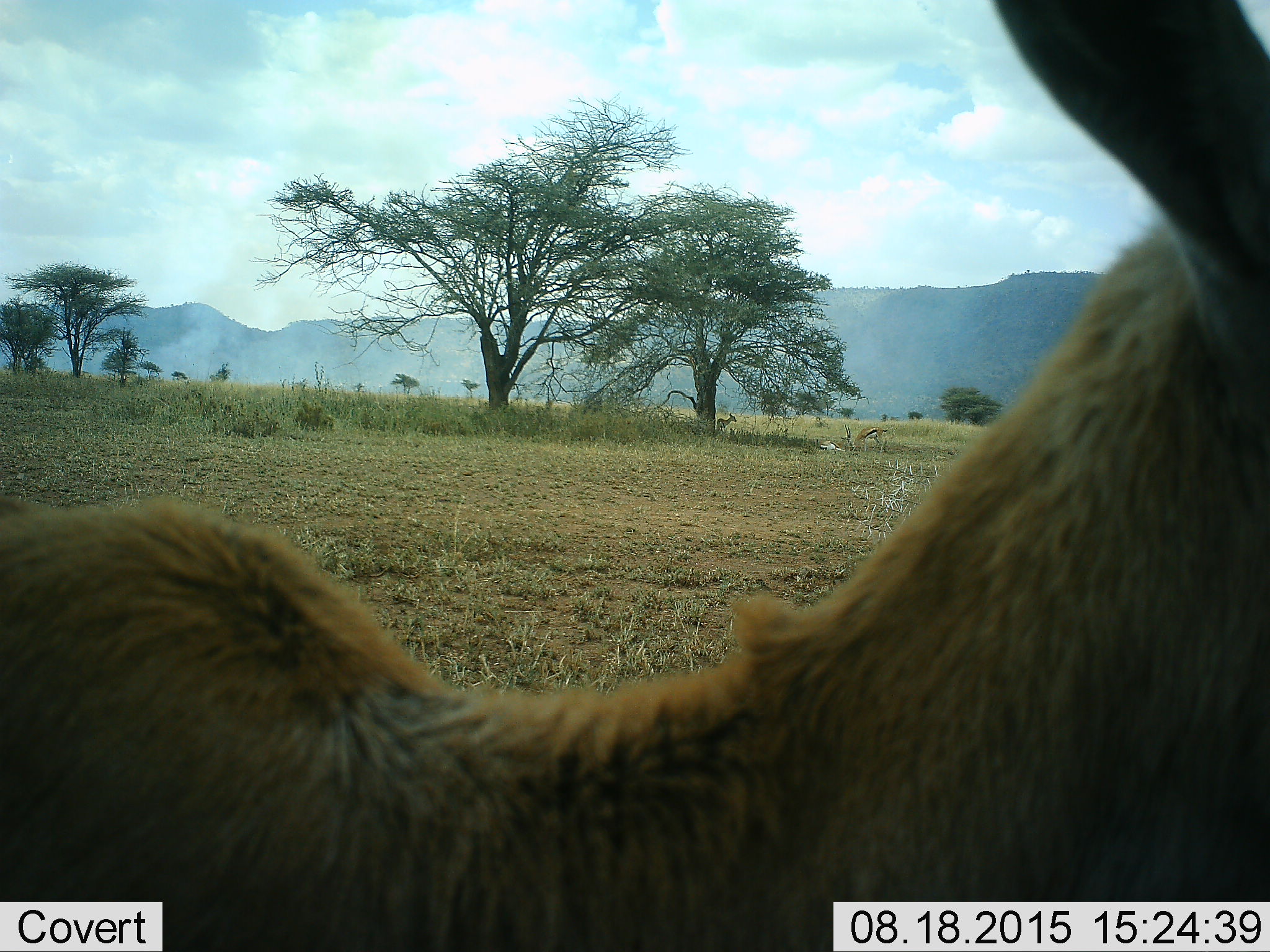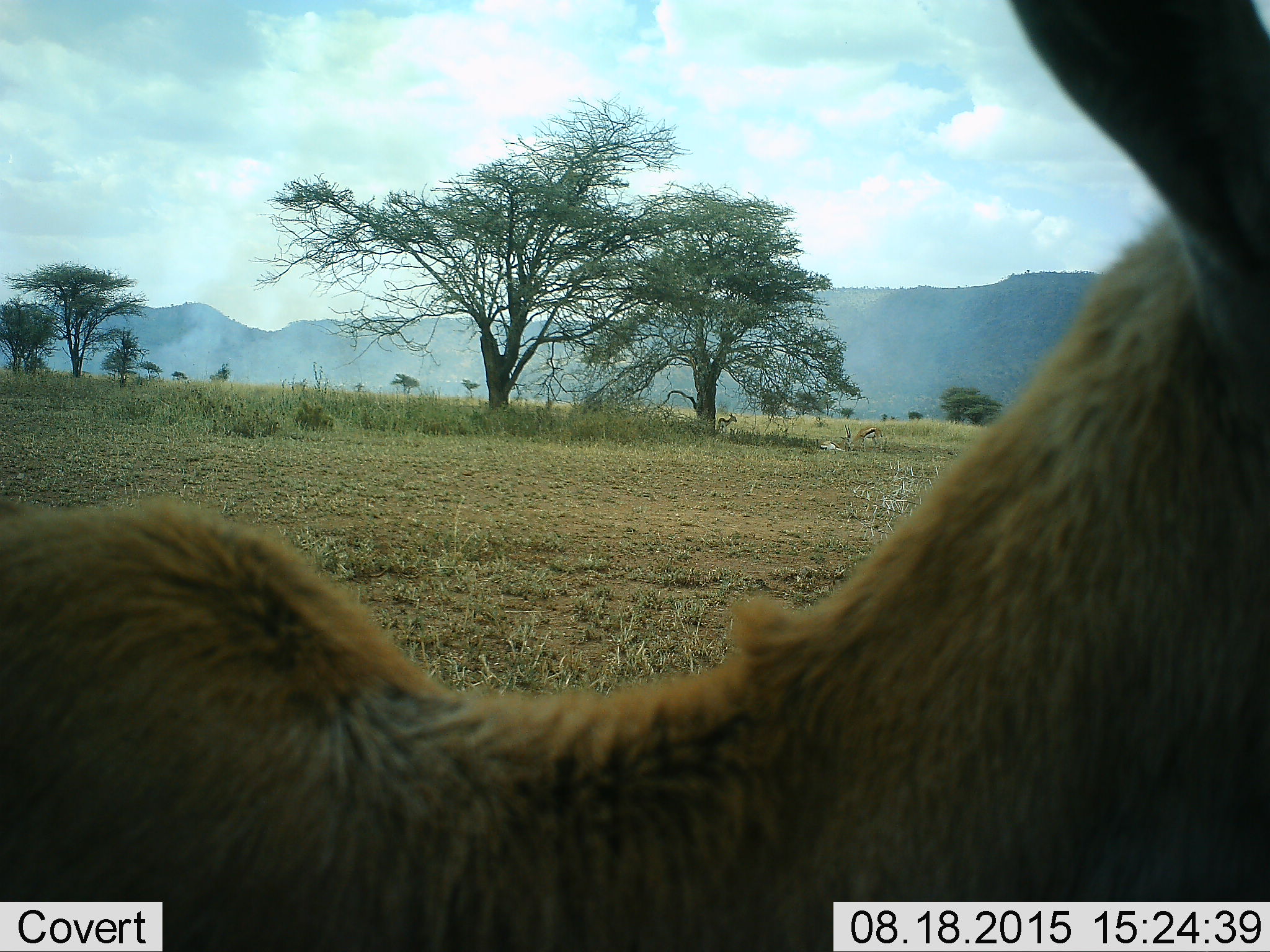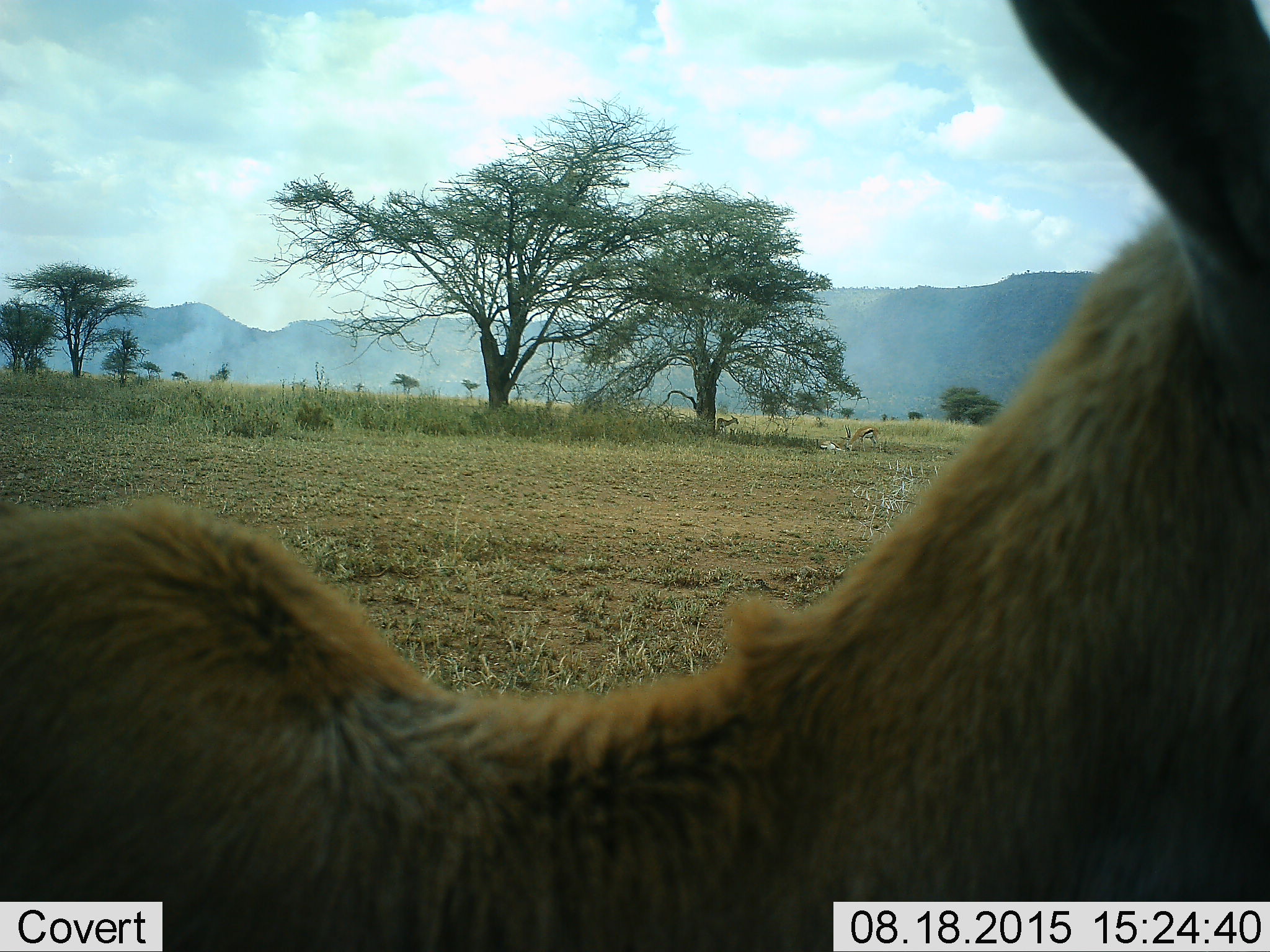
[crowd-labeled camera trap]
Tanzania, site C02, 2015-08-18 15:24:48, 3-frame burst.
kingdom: Animalia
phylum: Chordata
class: Mammalia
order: Artiodactyla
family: Bovidae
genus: Eudorcas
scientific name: Eudorcas thomsonii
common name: thomson's gazelle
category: gazellethomsons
Gazellethomsons (thomson's gazelle) (Eudorcas thomsonii), count 4. Behavior (volunteer vote fractions): standing 80%, resting 70%, moving 0%, interacting 10%. Young present (vote fraction): 20%. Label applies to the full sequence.